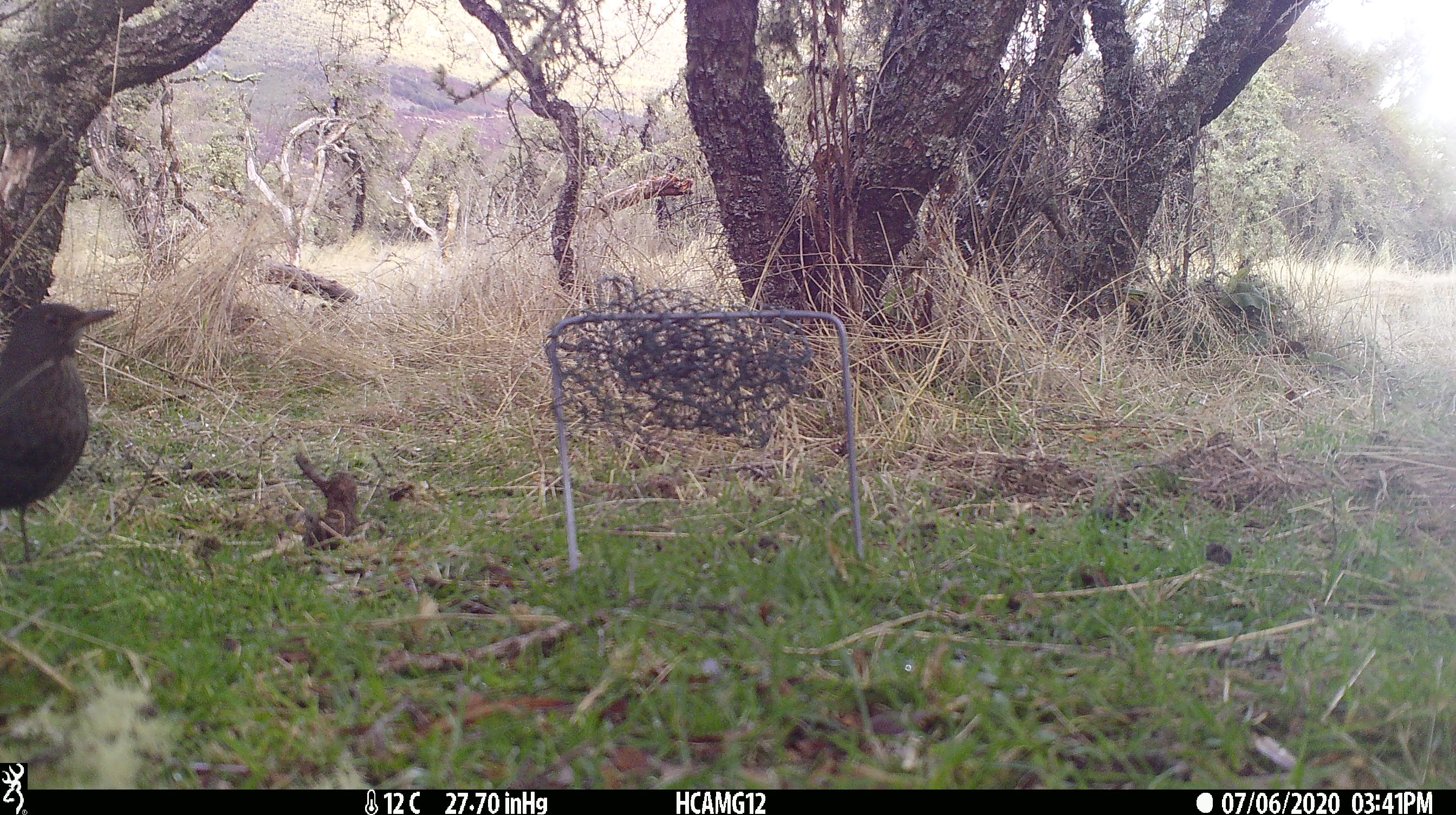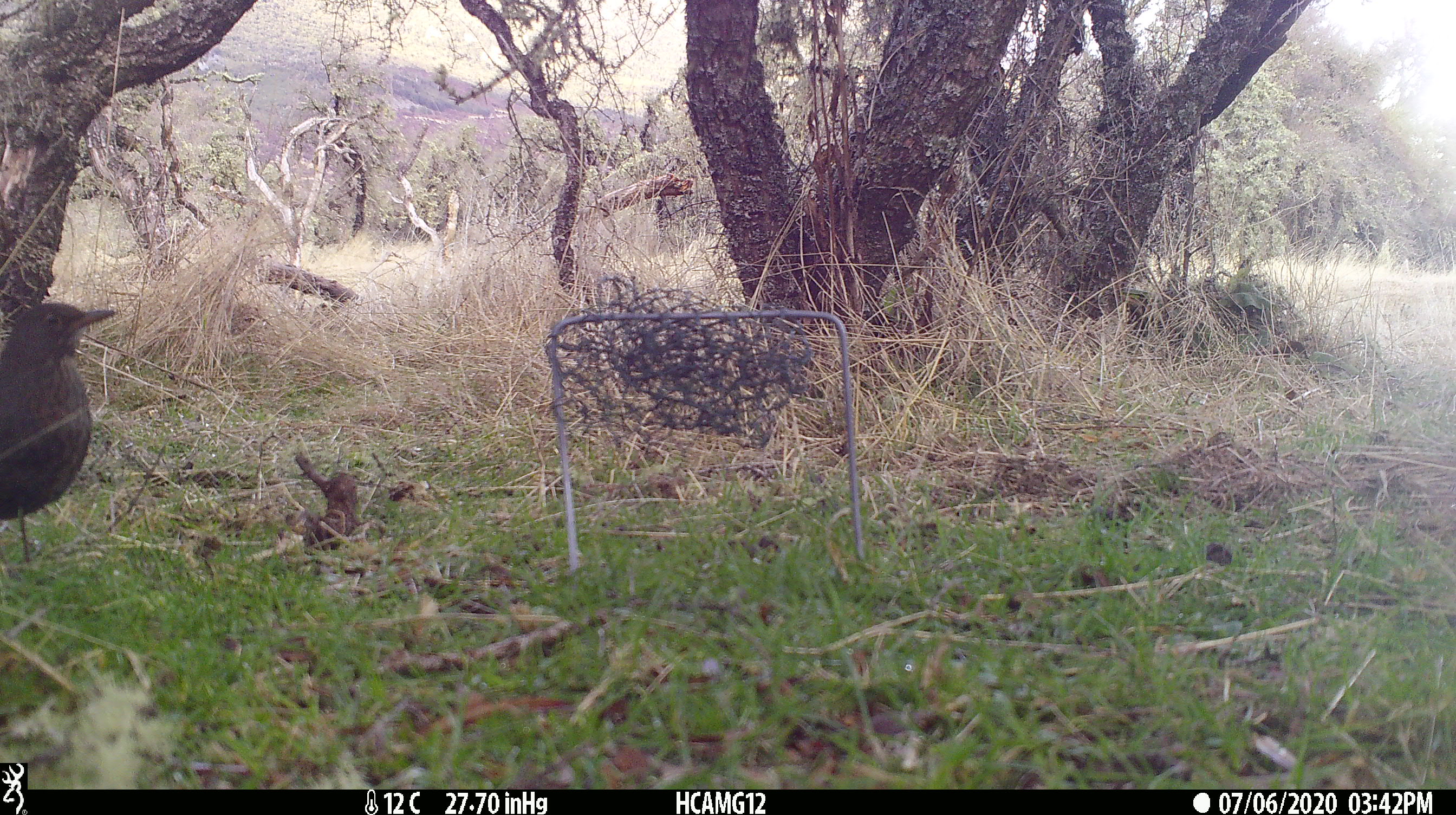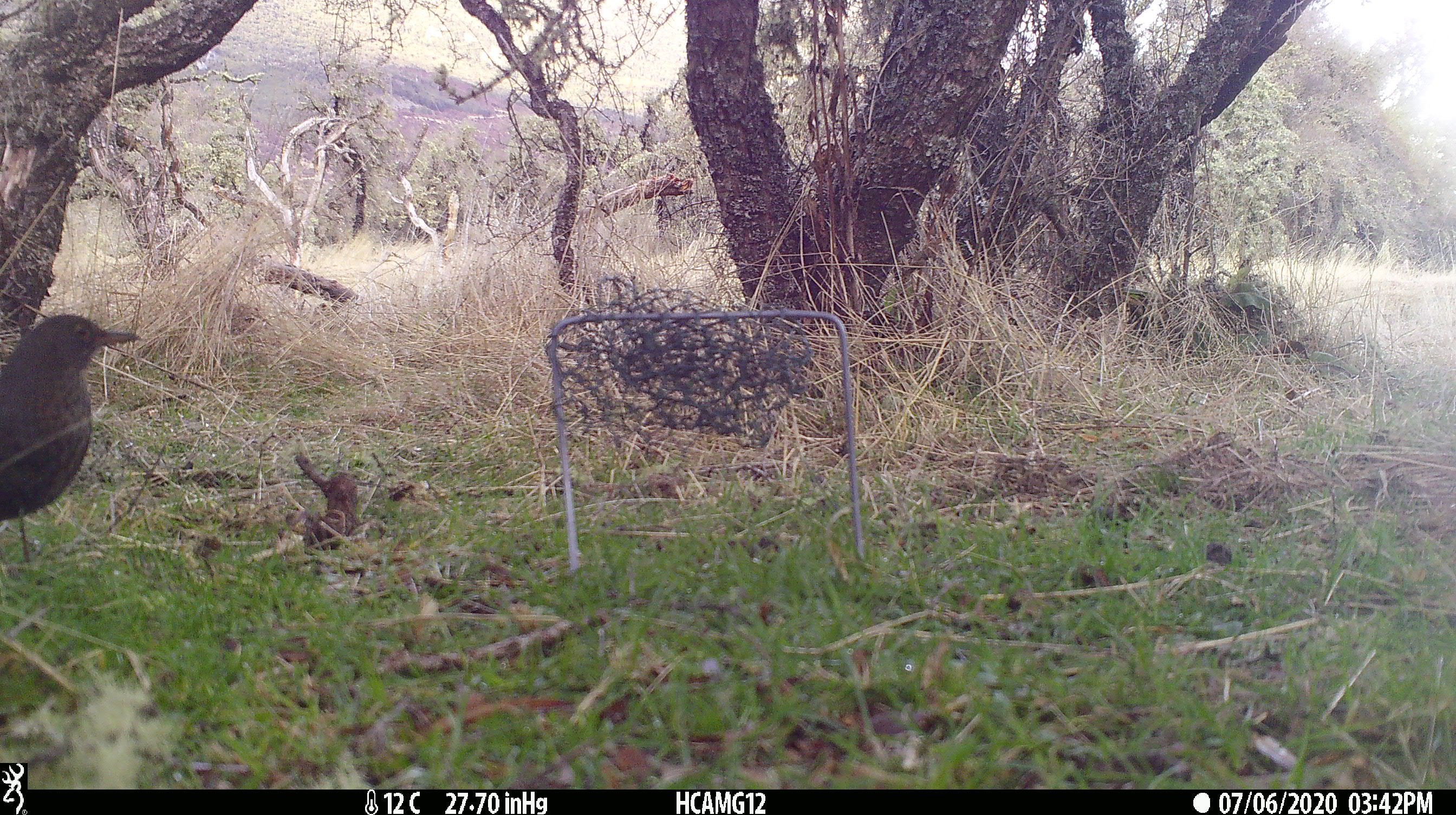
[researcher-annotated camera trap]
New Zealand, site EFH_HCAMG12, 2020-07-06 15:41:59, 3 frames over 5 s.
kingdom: Animalia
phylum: Chordata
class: Aves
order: Passeriformes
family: Turdidae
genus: Turdus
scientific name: Turdus merula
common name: eurasian blackbird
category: blackbird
Blackbird (eurasian blackbird) (Turdus merula).